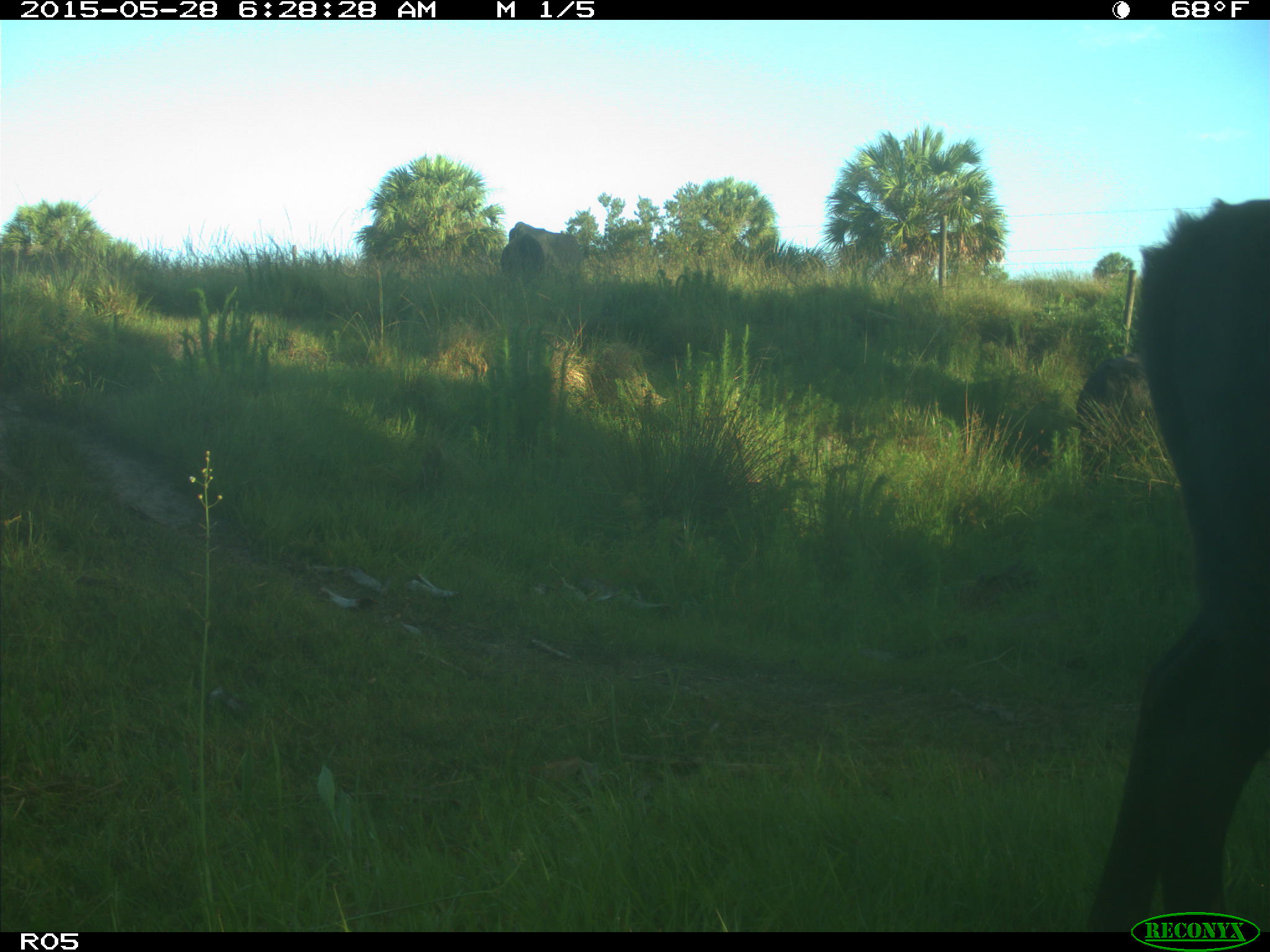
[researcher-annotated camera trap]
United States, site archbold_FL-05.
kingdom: Animalia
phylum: Chordata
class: Mammalia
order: Artiodactyla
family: Bovidae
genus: Bos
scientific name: Bos taurus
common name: domestic cow